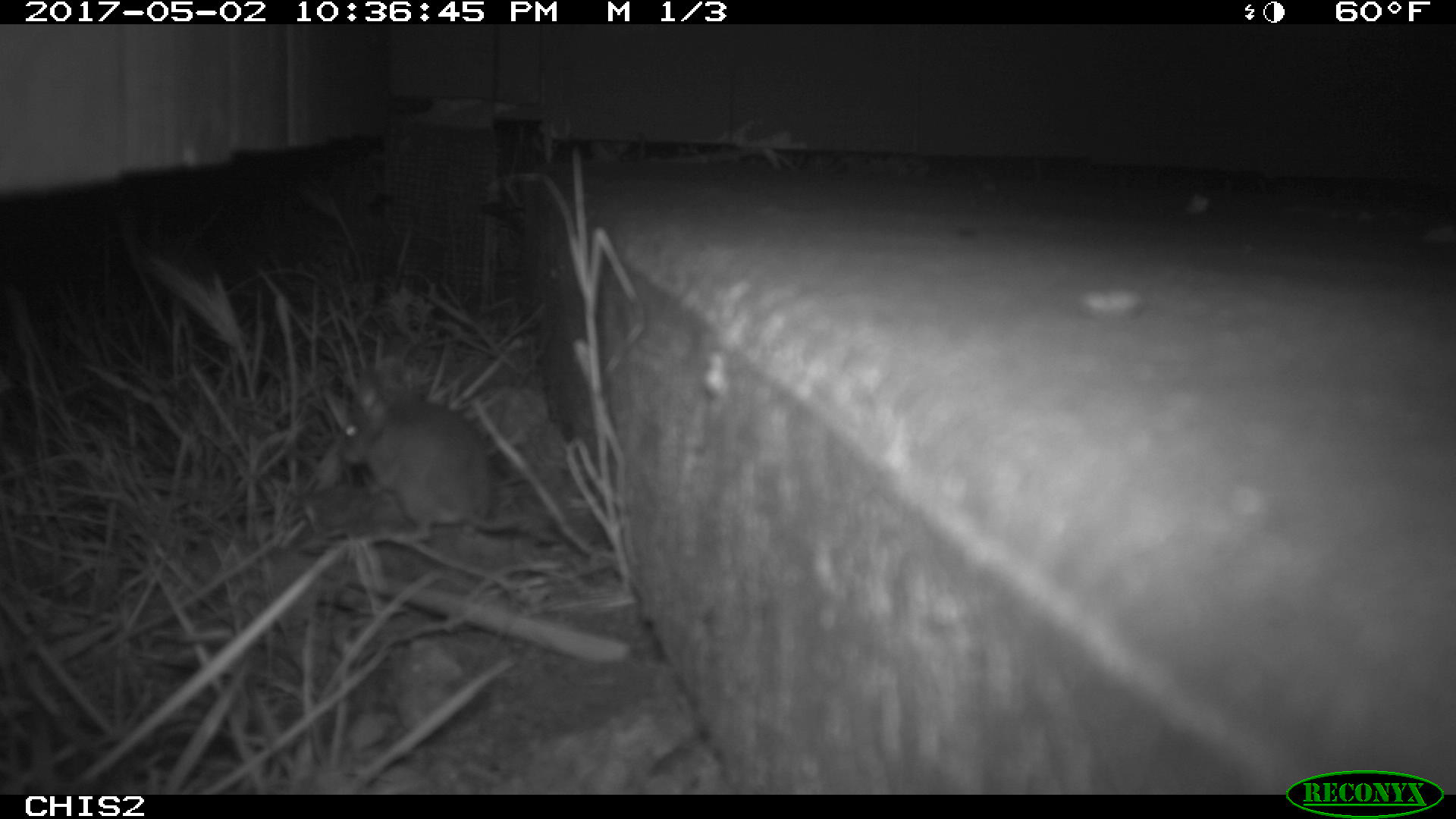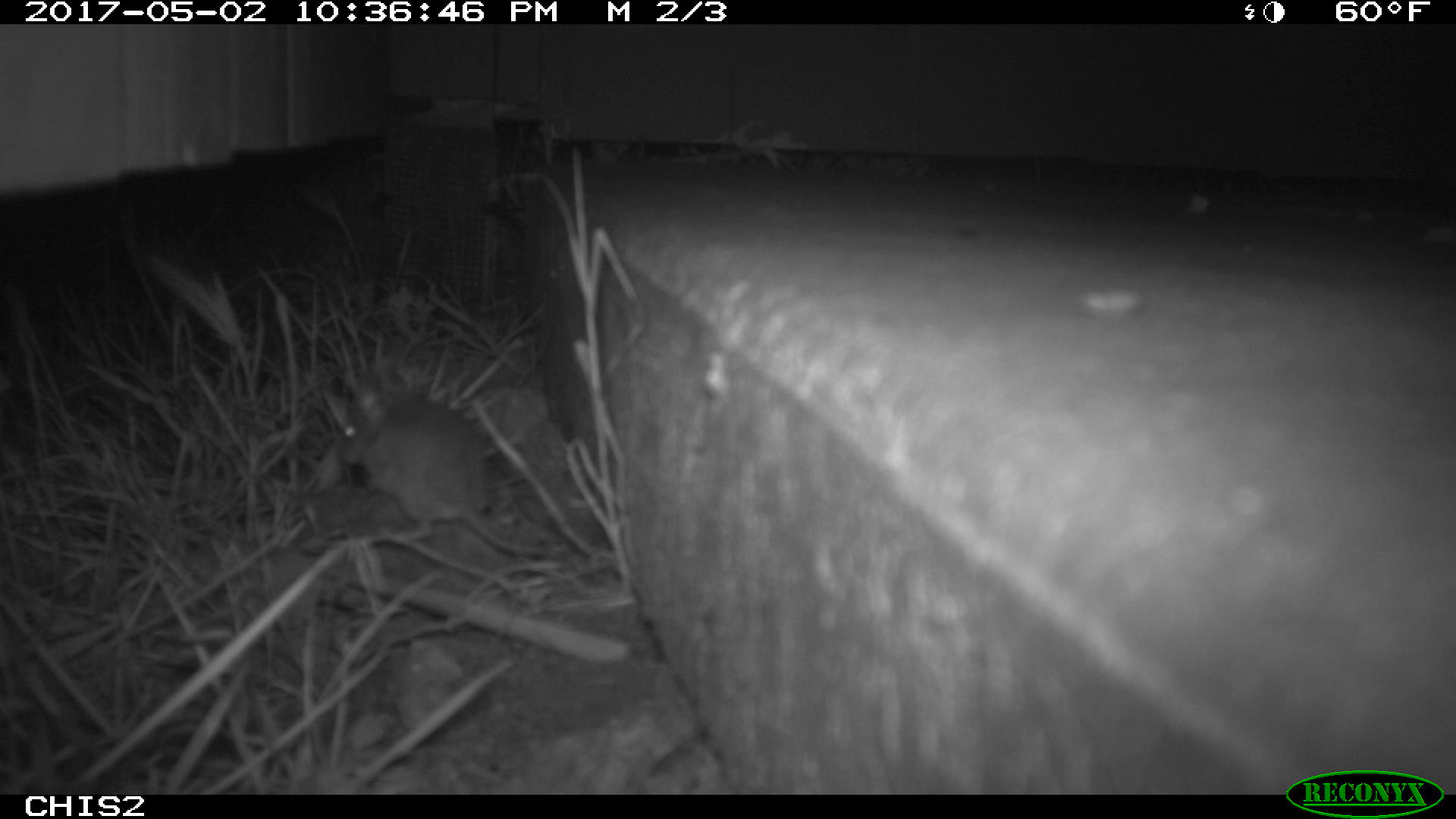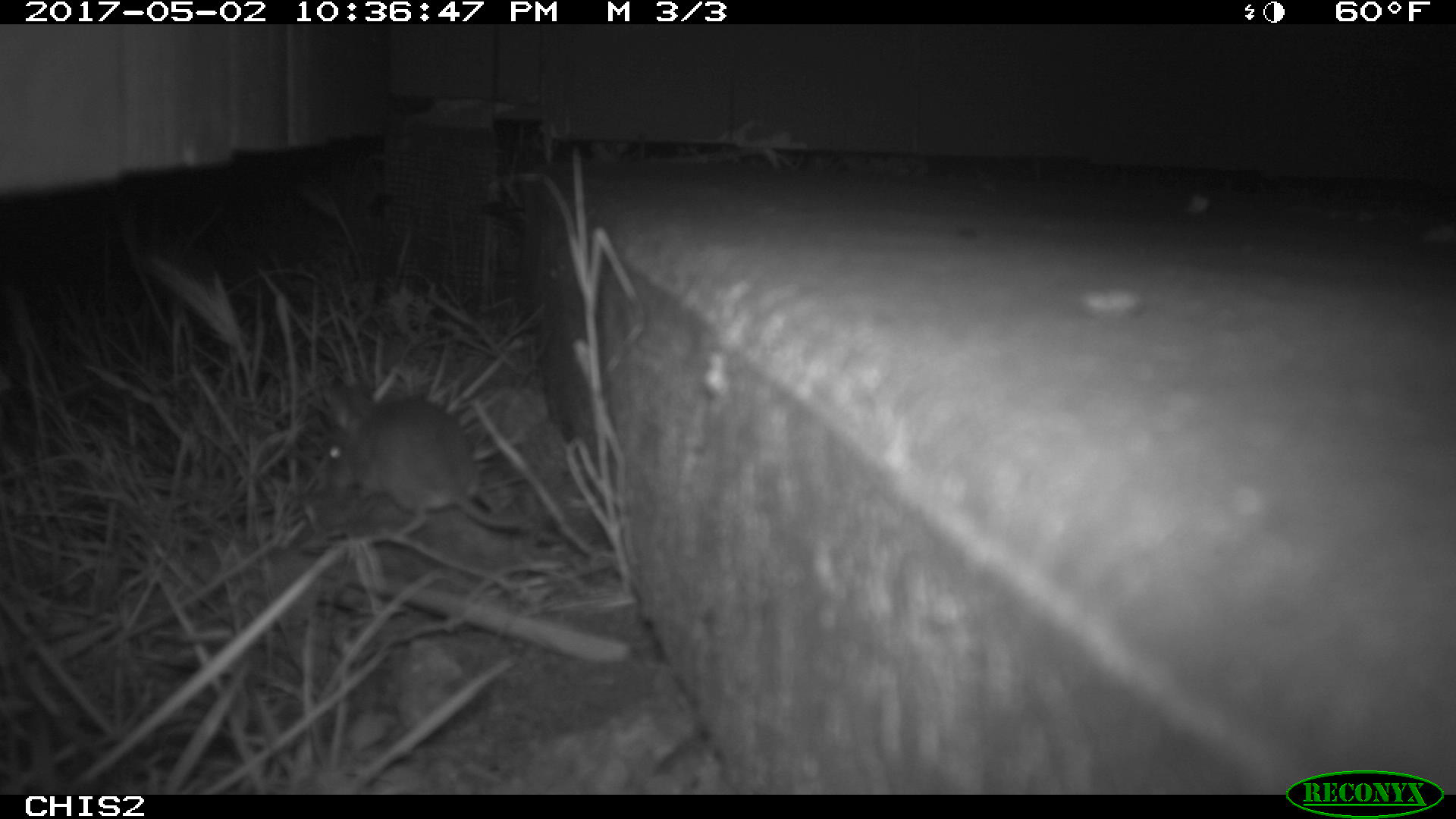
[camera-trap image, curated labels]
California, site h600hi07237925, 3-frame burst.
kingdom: Animalia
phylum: Chordata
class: Mammalia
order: Rodentia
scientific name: Rodentia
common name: rodent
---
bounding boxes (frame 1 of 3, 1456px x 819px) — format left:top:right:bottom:
rodent: 337:389:544:536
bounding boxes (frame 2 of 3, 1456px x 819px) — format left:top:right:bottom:
rodent: 337:386:544:554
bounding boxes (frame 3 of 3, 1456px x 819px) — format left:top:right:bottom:
rodent: 328:384:523:533